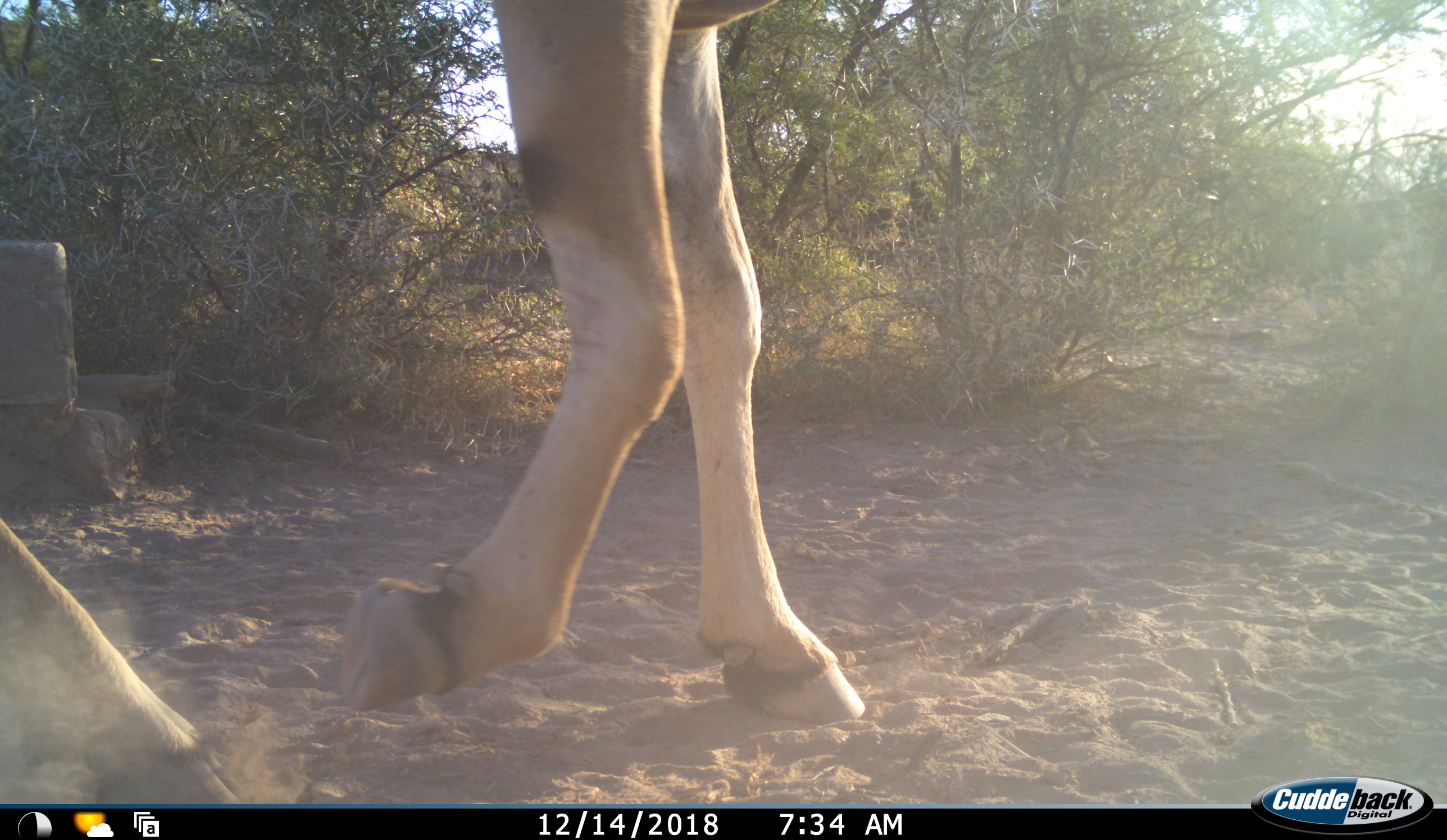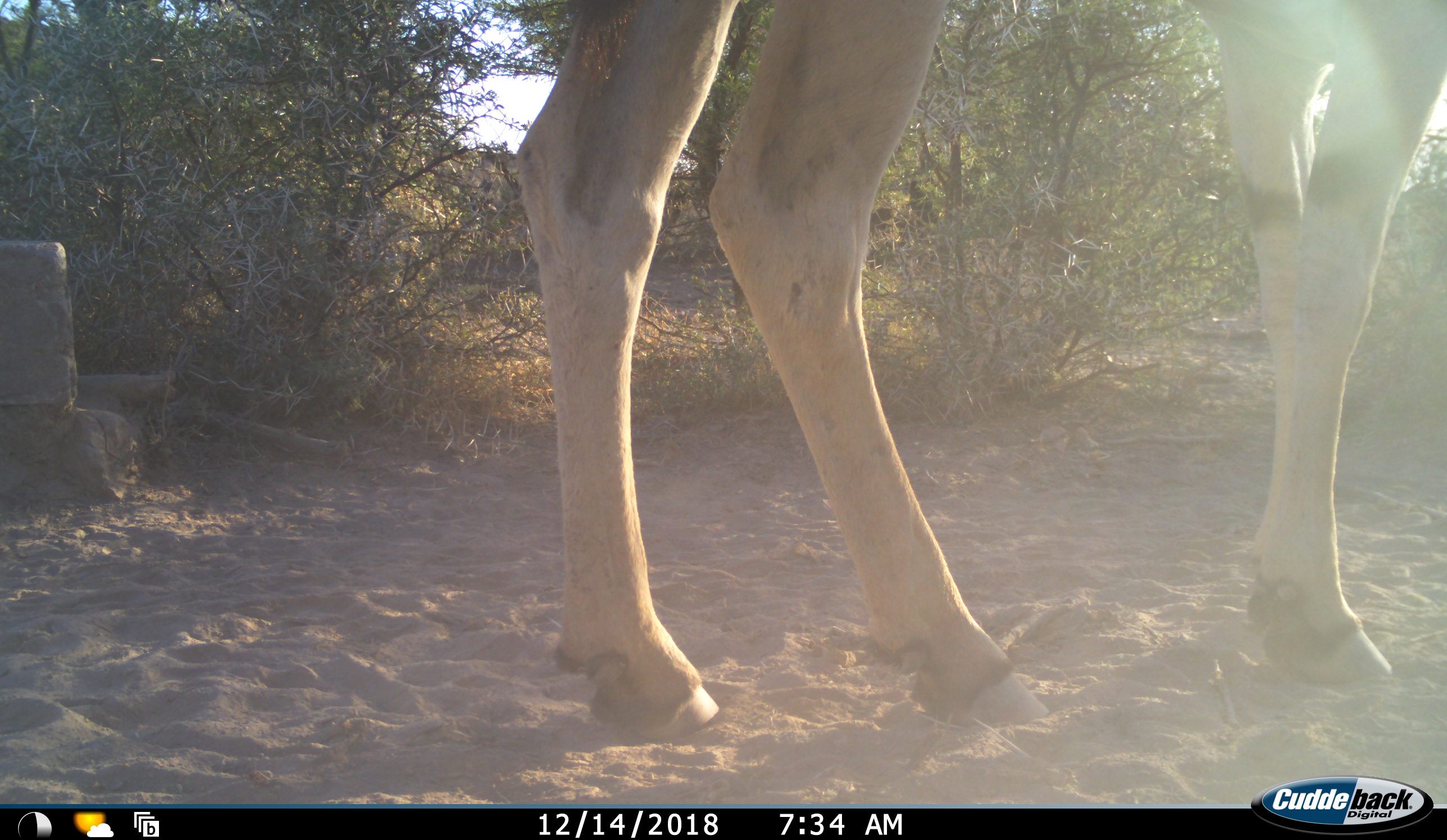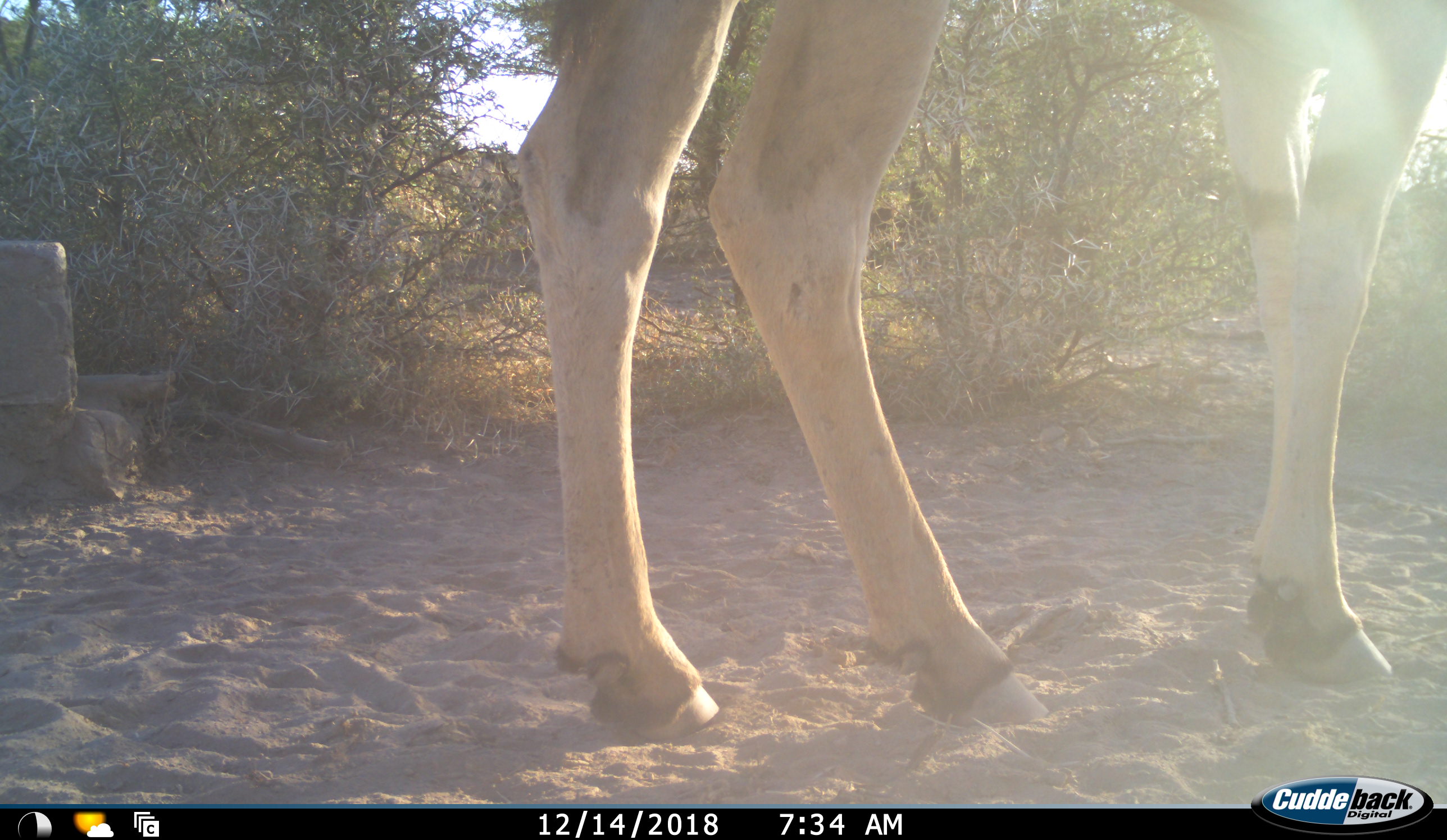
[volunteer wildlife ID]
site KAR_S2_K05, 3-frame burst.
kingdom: Animalia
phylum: Chordata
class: Mammalia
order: Artiodactyla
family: Bovidae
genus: Tragelaphus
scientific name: Tragelaphus oryx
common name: eland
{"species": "eland (Tragelaphus oryx)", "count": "1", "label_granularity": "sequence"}